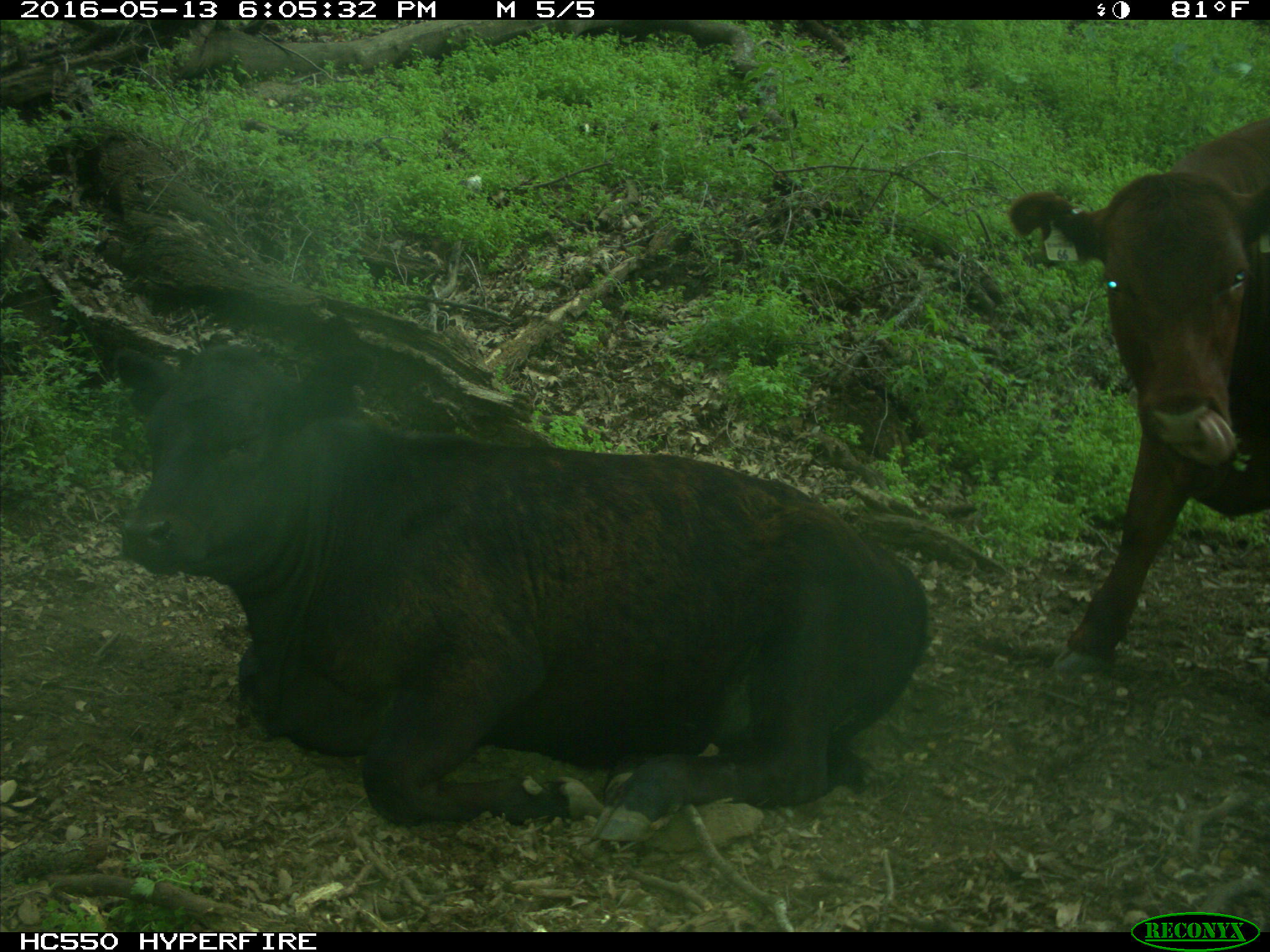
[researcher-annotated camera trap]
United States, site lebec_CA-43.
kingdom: Animalia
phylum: Chordata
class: Mammalia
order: Artiodactyla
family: Bovidae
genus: Bos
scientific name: Bos taurus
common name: domestic cow